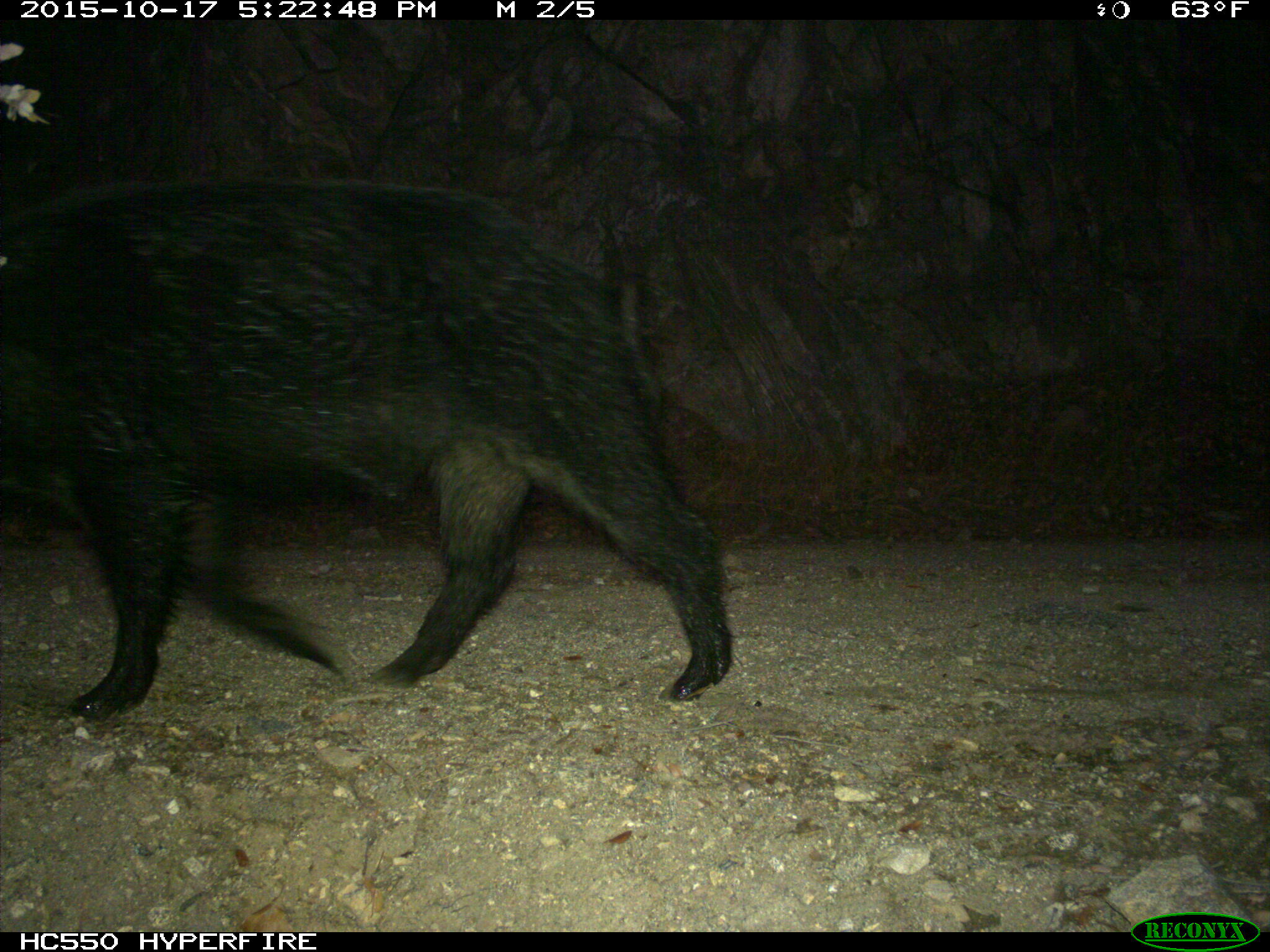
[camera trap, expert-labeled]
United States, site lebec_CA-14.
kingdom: Animalia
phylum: Chordata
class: Mammalia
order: Artiodactyla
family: Suidae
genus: Sus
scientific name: Sus scrofa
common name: wild boar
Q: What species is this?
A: Sus scrofa (wild boar).